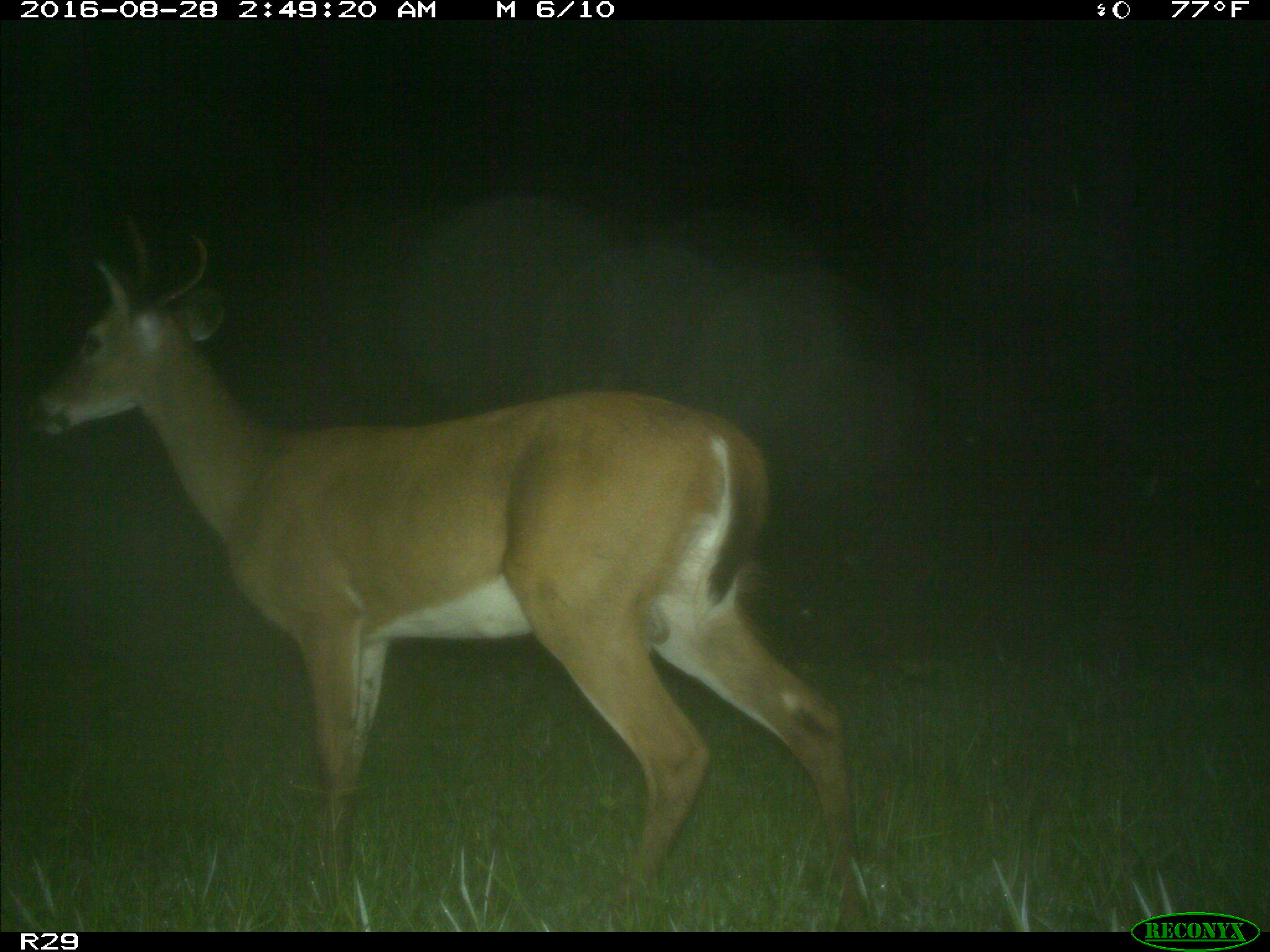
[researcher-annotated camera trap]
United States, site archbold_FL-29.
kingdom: Animalia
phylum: Chordata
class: Mammalia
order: Artiodactyla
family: Cervidae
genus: Odocoileus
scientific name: Odocoileus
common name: deer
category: unidentified deer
Unidentified deer (deer) (Odocoileus).